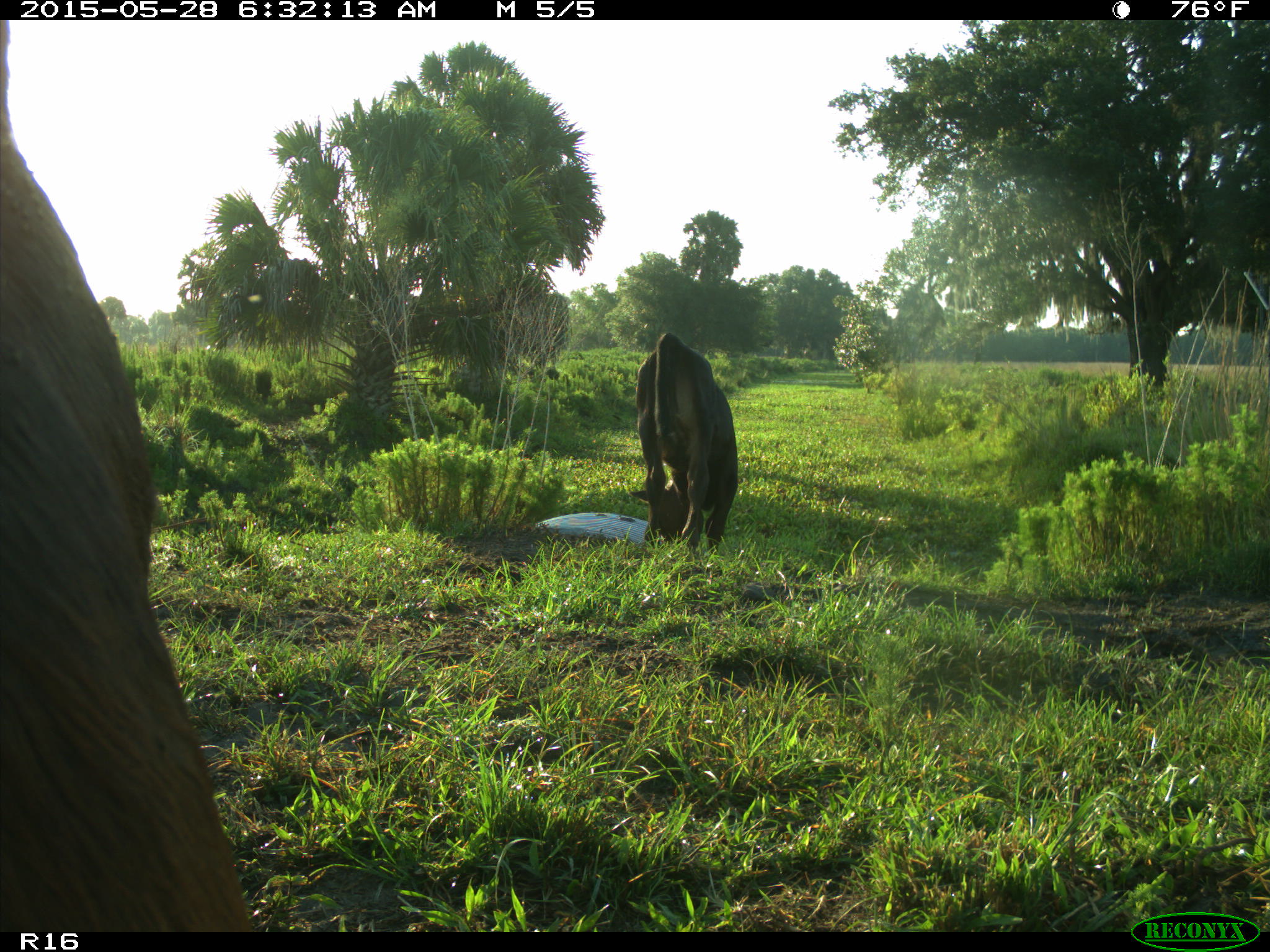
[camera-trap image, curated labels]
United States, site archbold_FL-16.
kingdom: Animalia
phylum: Chordata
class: Mammalia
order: Artiodactyla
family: Bovidae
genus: Bos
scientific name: Bos taurus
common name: domestic cow